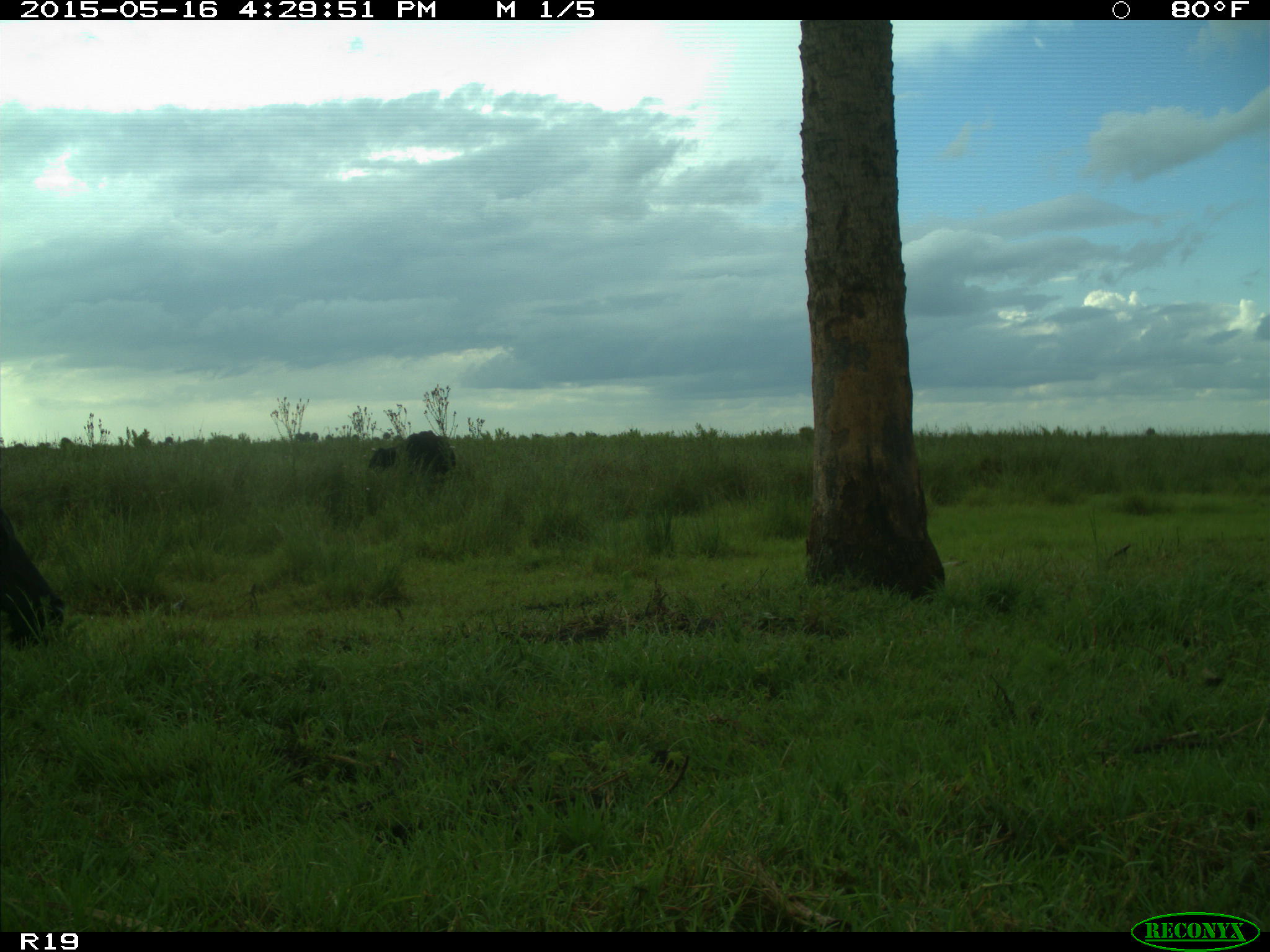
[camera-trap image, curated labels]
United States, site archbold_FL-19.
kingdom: Animalia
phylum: Chordata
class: Mammalia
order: Artiodactyla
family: Bovidae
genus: Bos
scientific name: Bos taurus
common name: domestic cow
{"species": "Bos taurus (domestic cow)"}